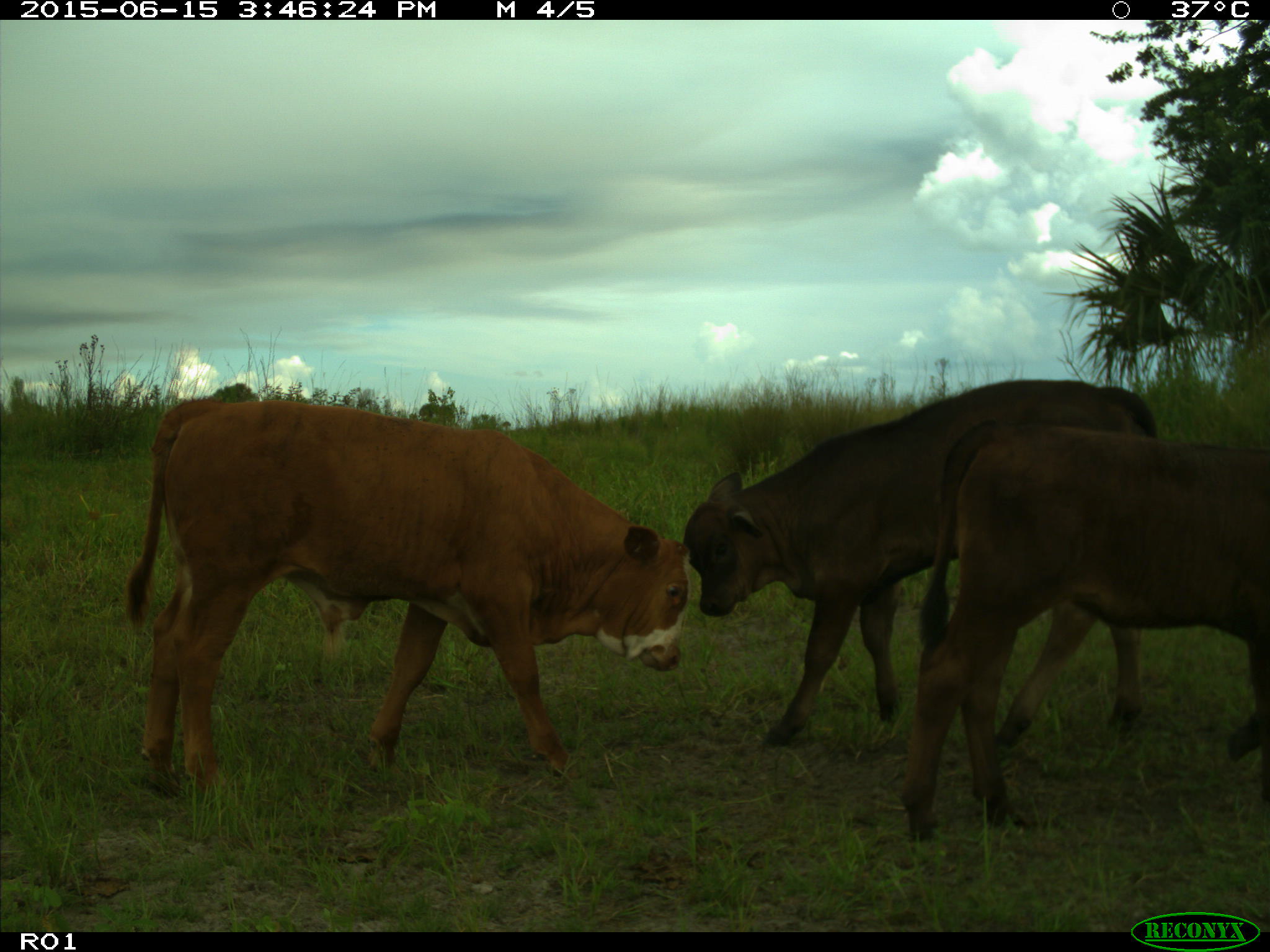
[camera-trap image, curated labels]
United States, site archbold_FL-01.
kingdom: Animalia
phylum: Chordata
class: Mammalia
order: Artiodactyla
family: Bovidae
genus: Bos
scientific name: Bos taurus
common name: domestic cow